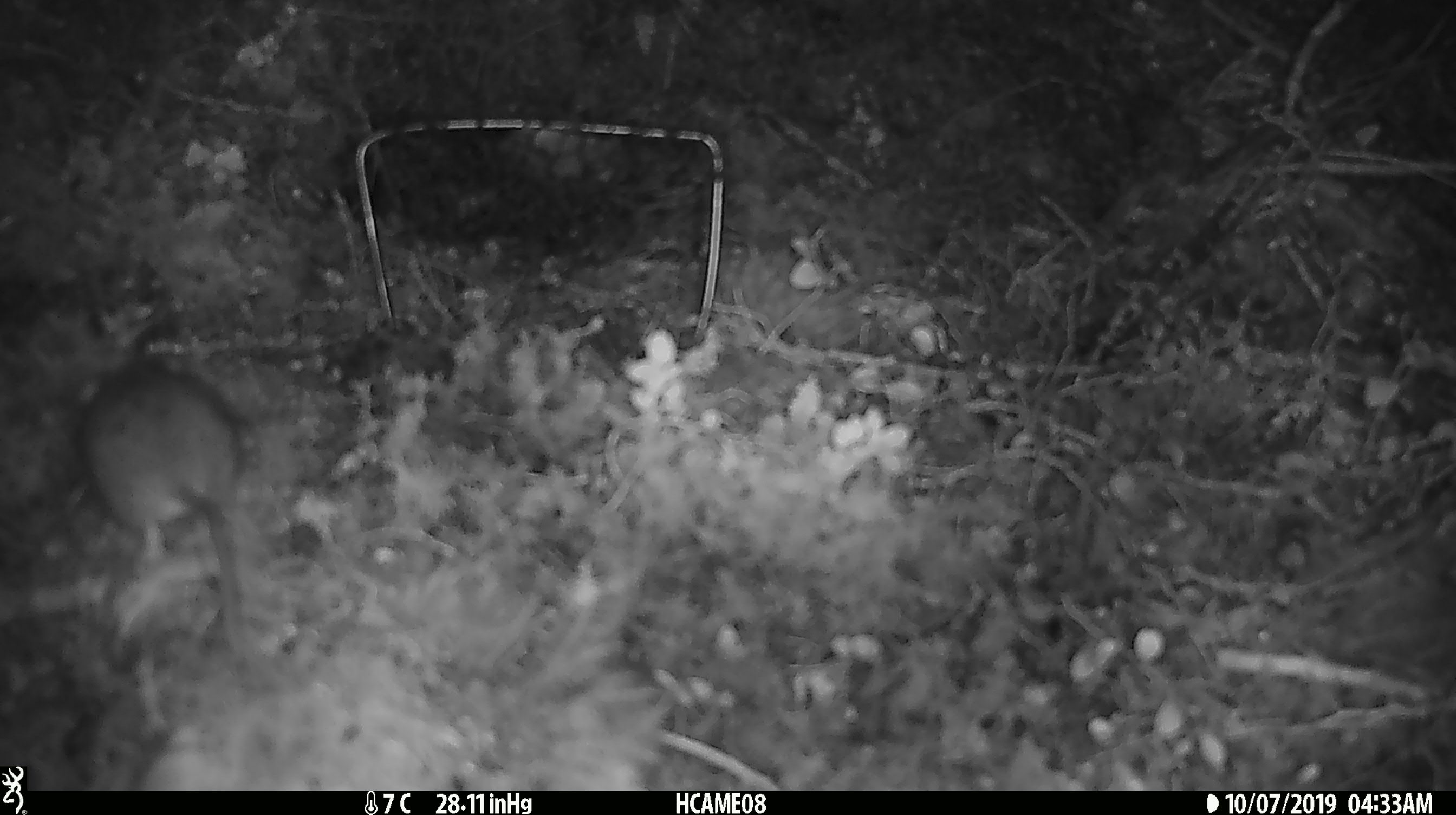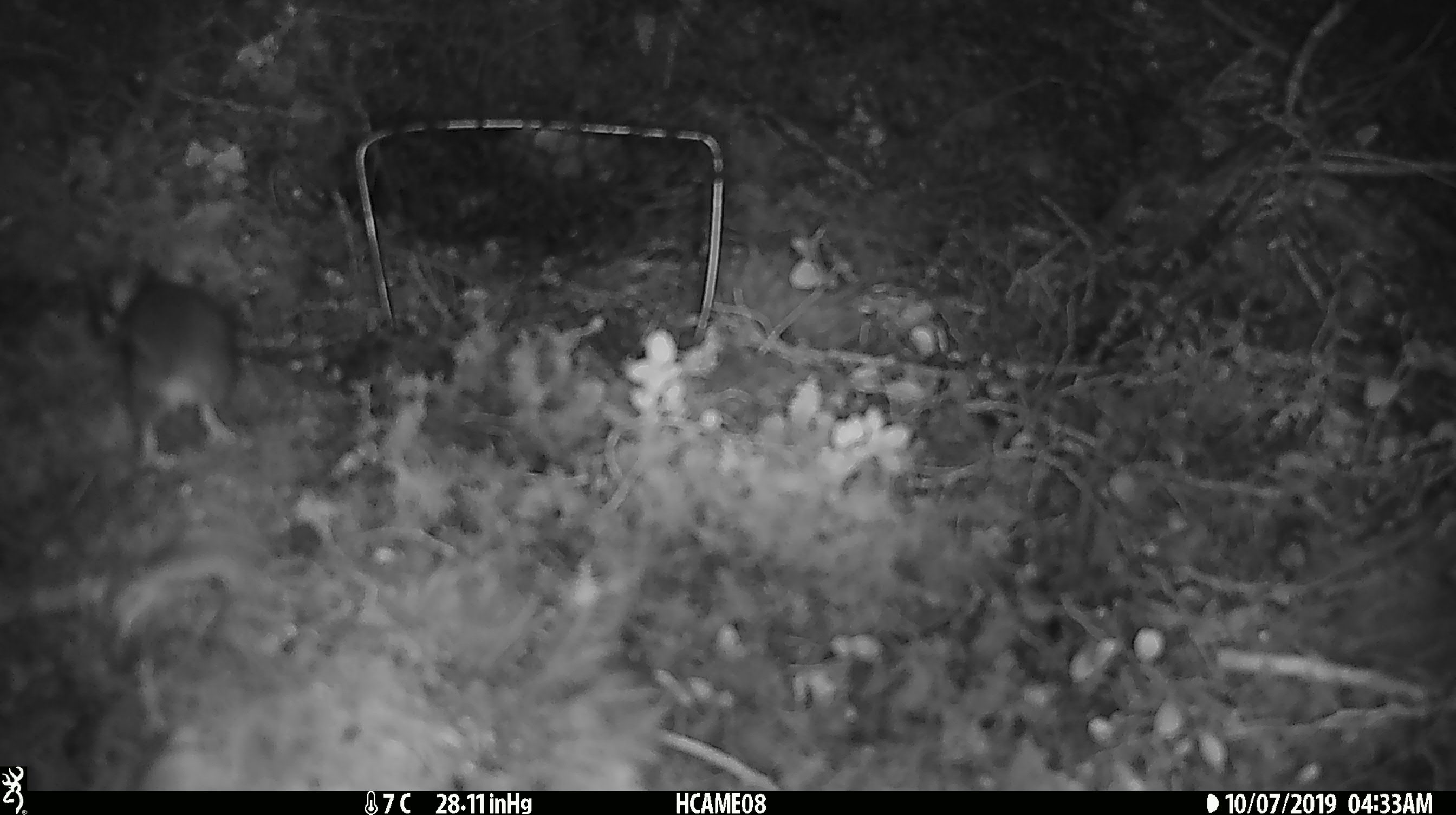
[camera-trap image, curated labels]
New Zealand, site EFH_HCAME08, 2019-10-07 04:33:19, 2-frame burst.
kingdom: Animalia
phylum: Chordata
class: Mammalia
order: Rodentia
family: Muridae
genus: Mus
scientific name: Mus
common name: mouse